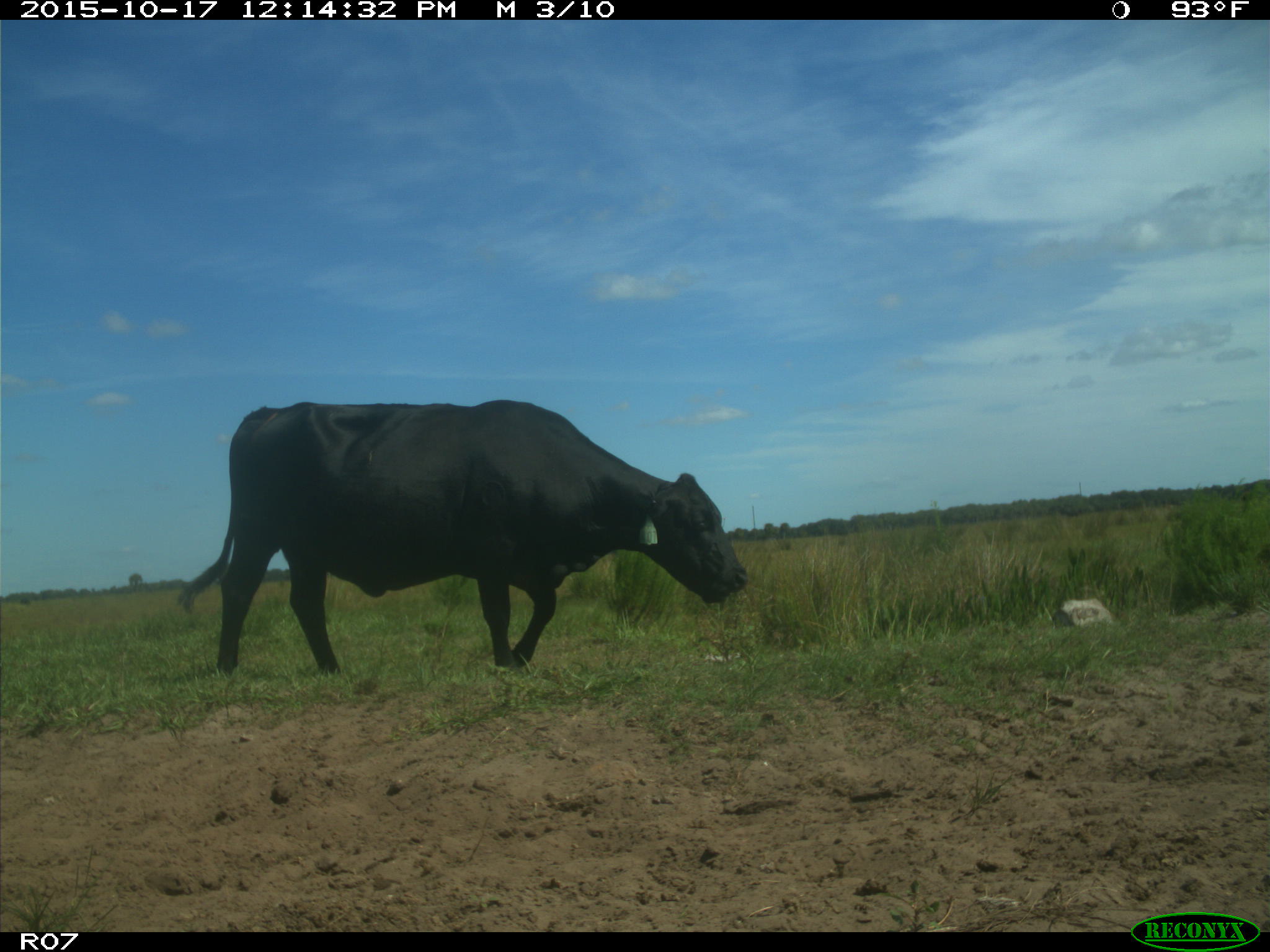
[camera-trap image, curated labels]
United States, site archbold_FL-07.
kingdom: Animalia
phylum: Chordata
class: Mammalia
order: Artiodactyla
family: Bovidae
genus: Bos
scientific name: Bos taurus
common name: domestic cow